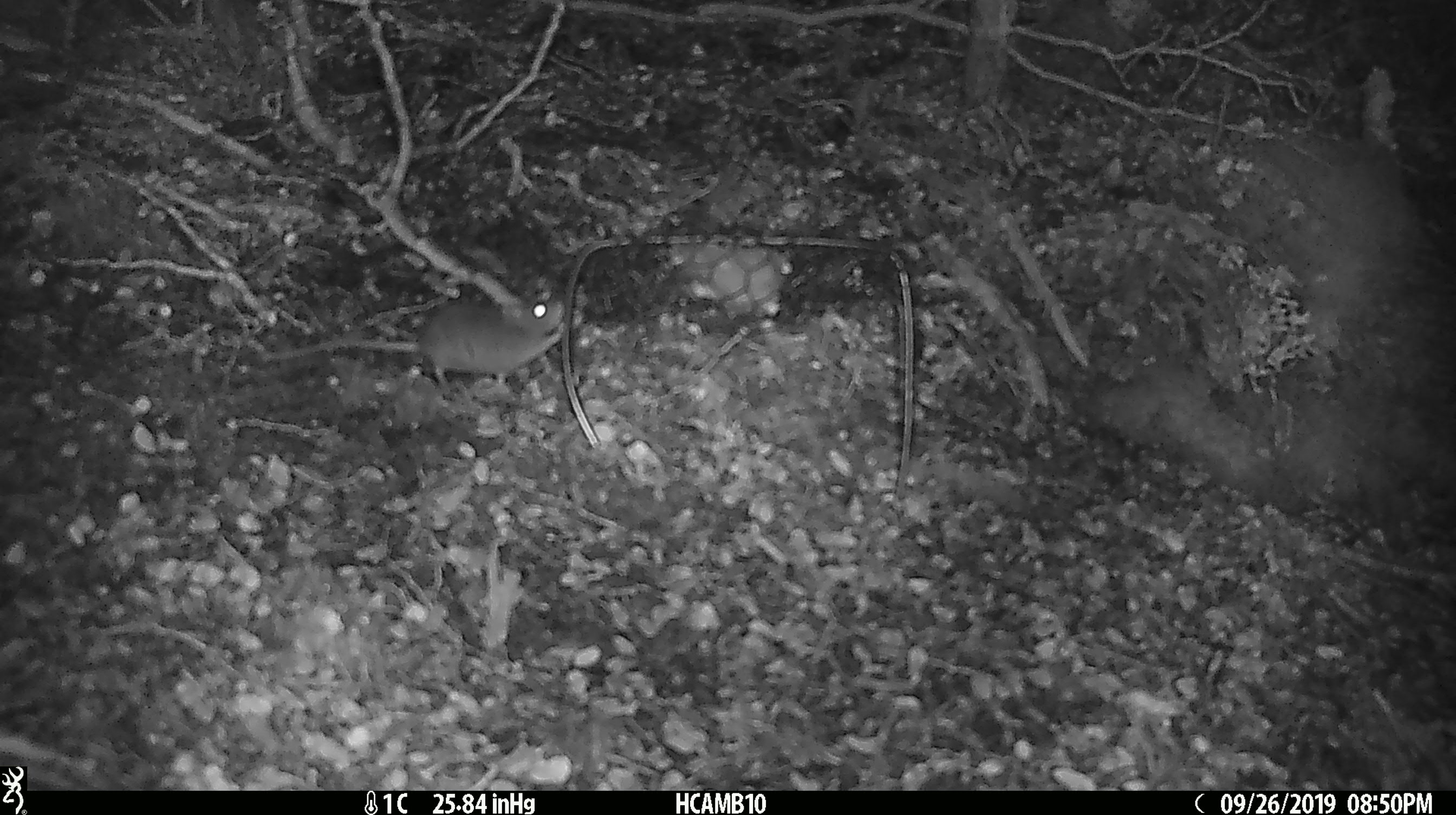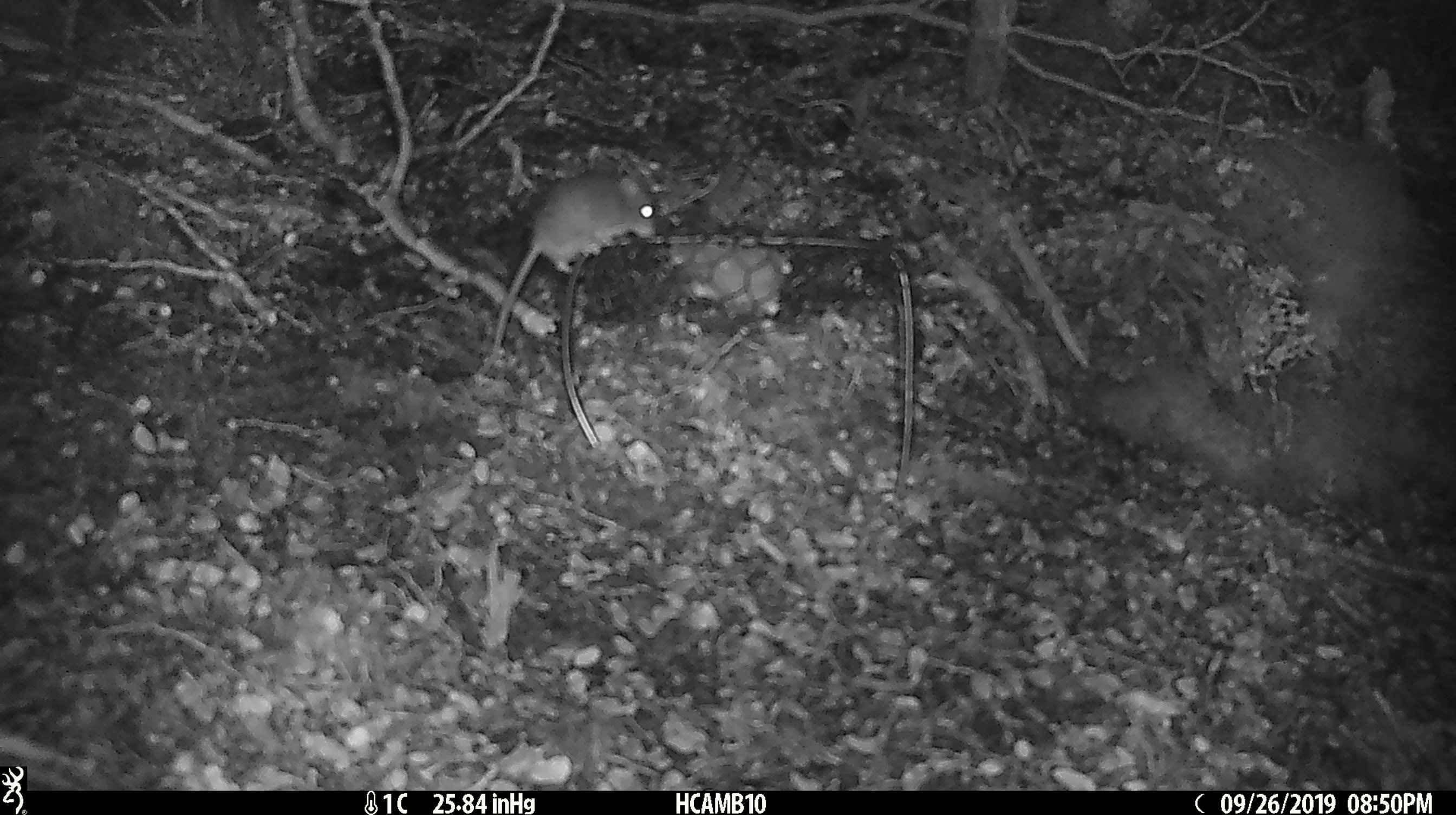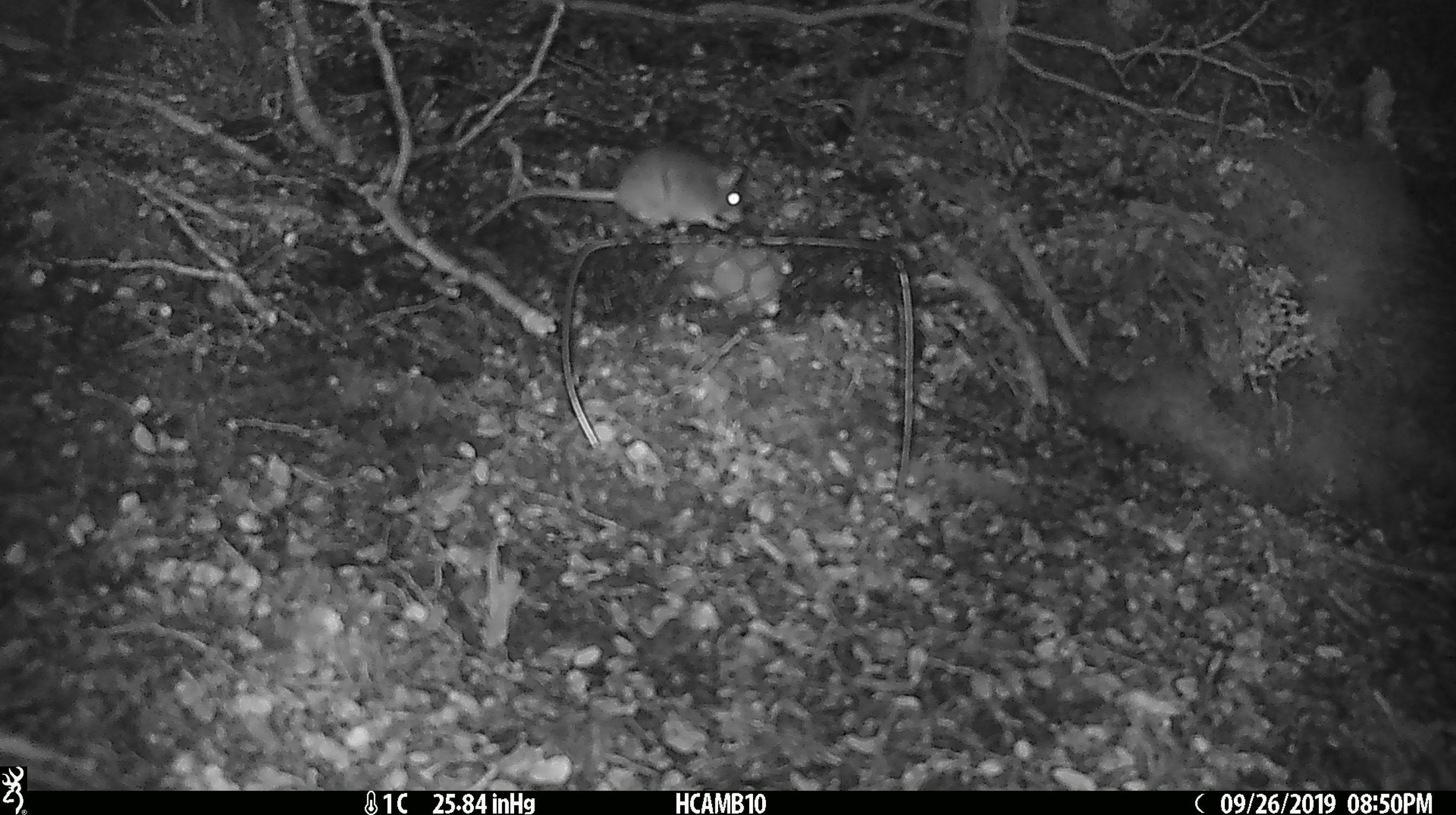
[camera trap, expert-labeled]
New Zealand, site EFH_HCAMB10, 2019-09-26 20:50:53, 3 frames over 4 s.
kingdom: Animalia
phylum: Chordata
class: Mammalia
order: Rodentia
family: Muridae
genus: Mus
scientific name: Mus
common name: mouse